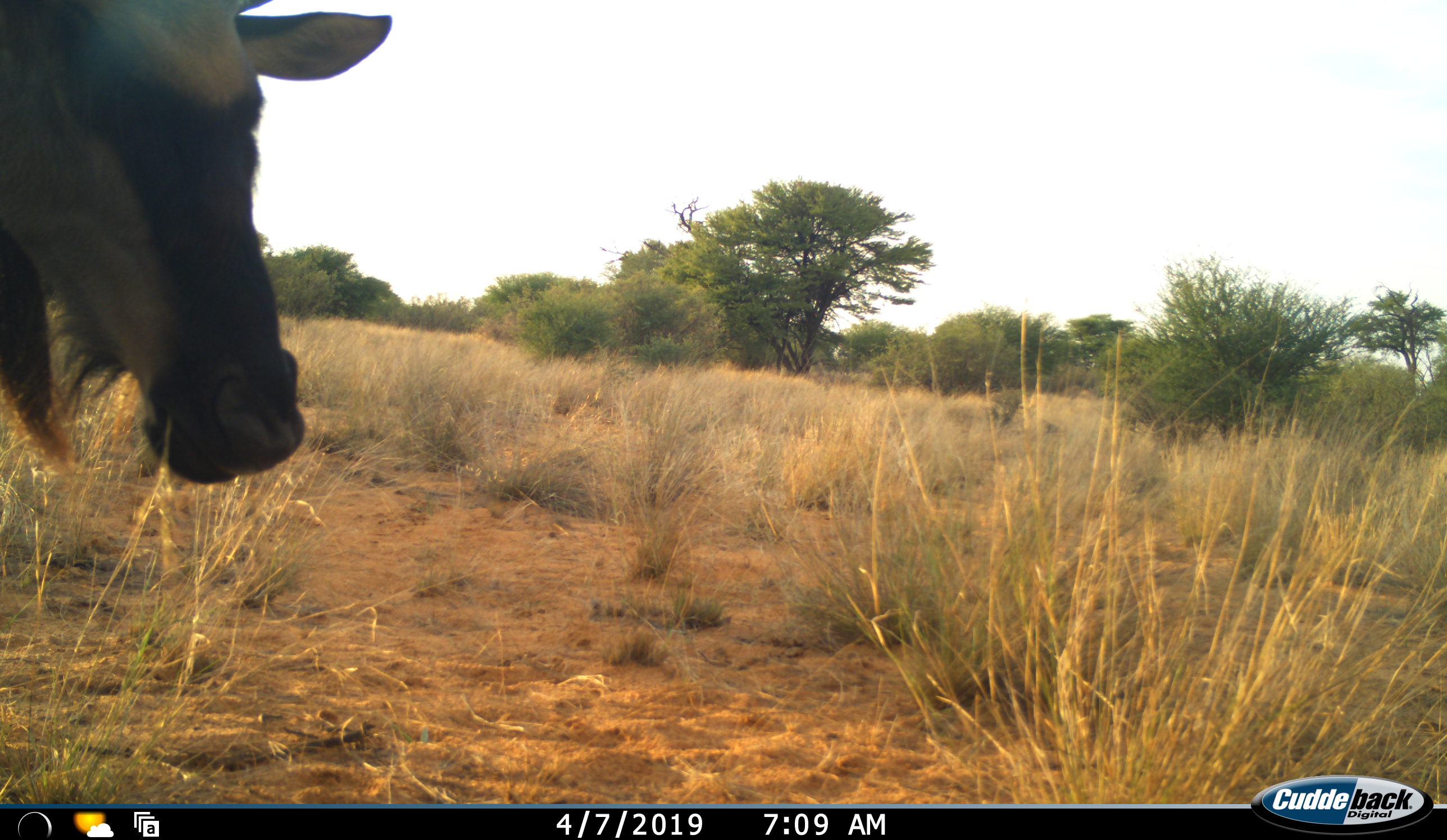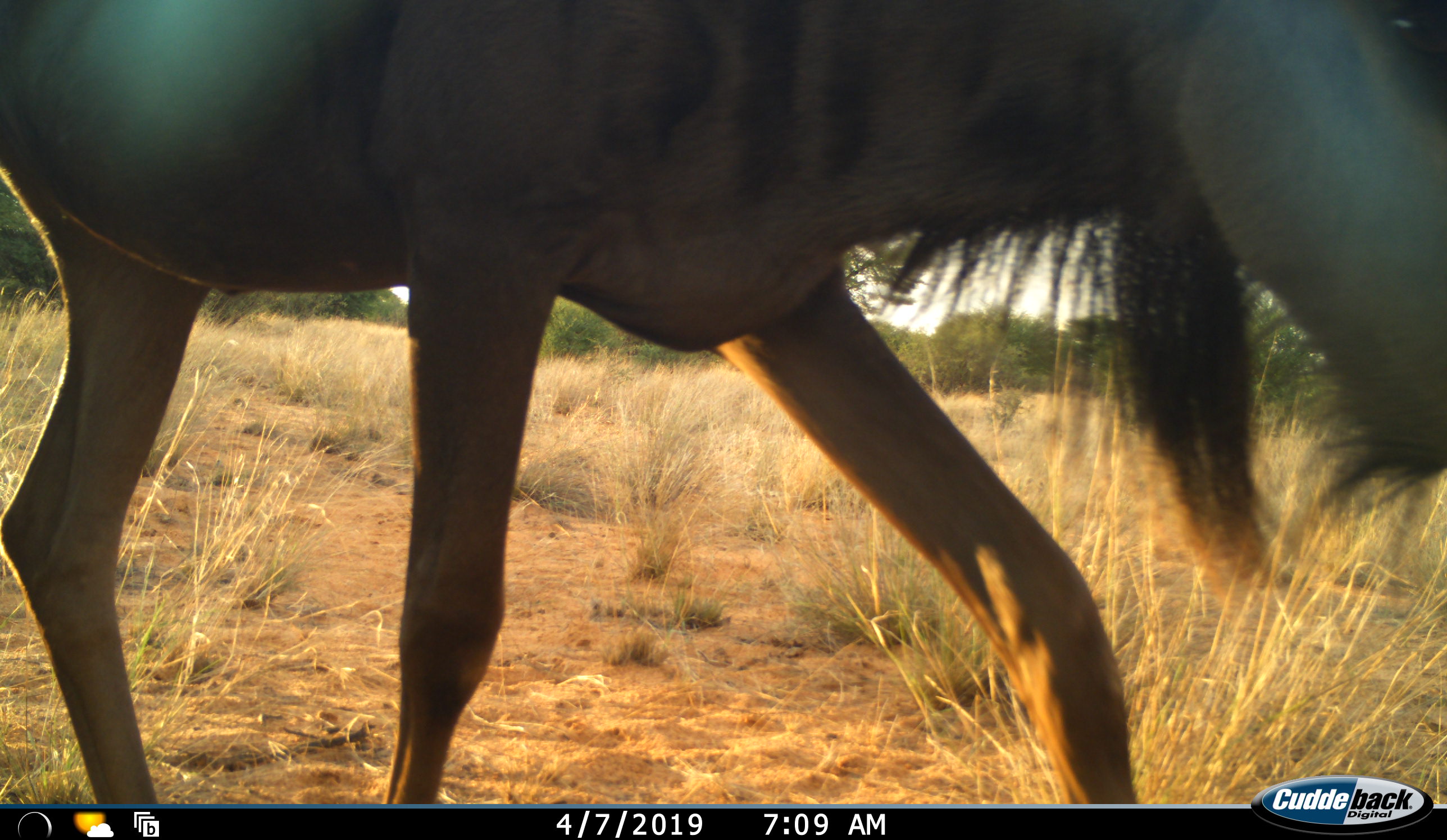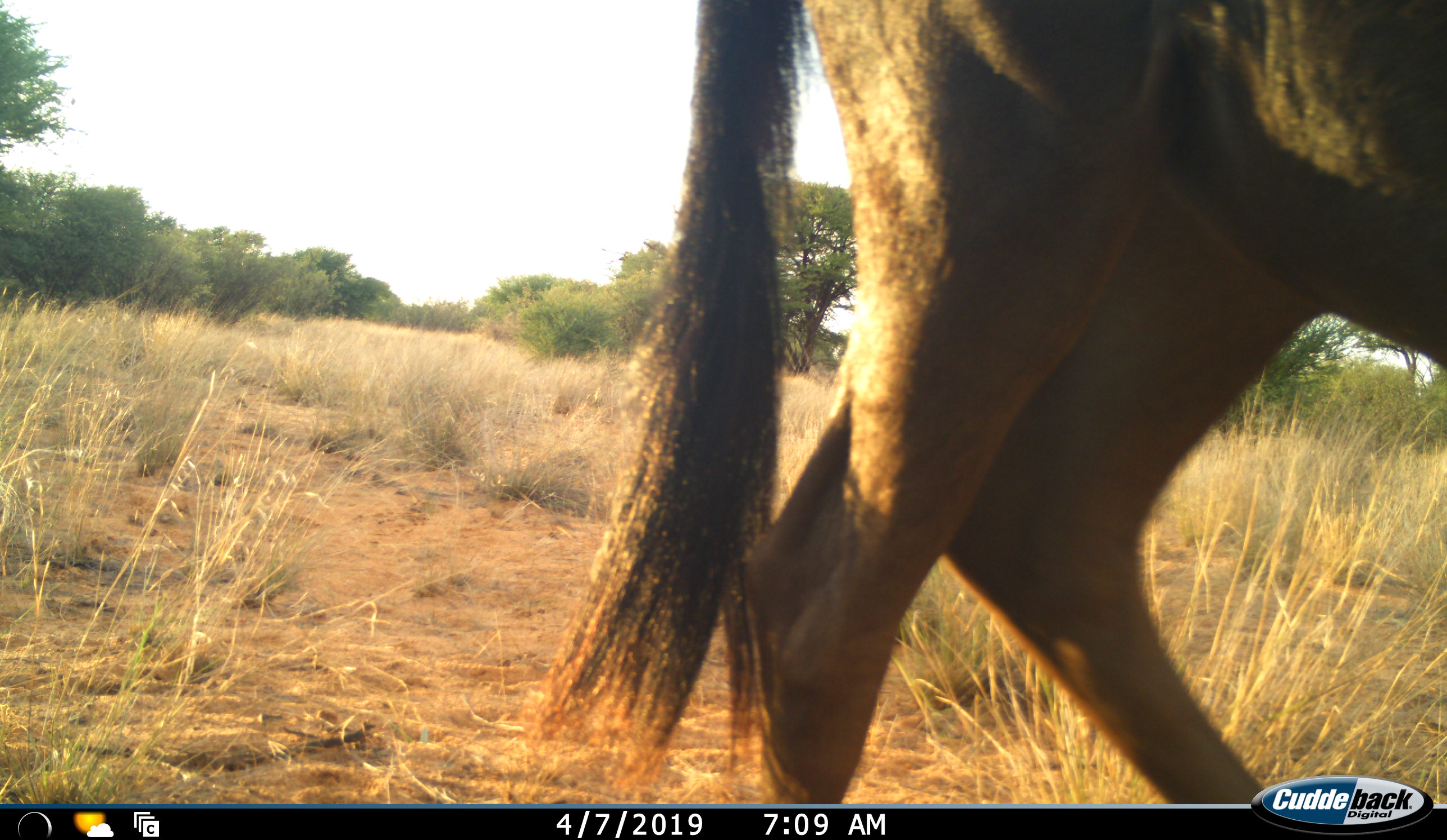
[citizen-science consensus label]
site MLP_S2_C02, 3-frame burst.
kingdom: Animalia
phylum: Chordata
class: Mammalia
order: Artiodactyla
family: Bovidae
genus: Connochaetes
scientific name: Connochaetes taurinus taurinus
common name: blue wildebeest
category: wildebeestblue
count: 1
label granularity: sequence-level